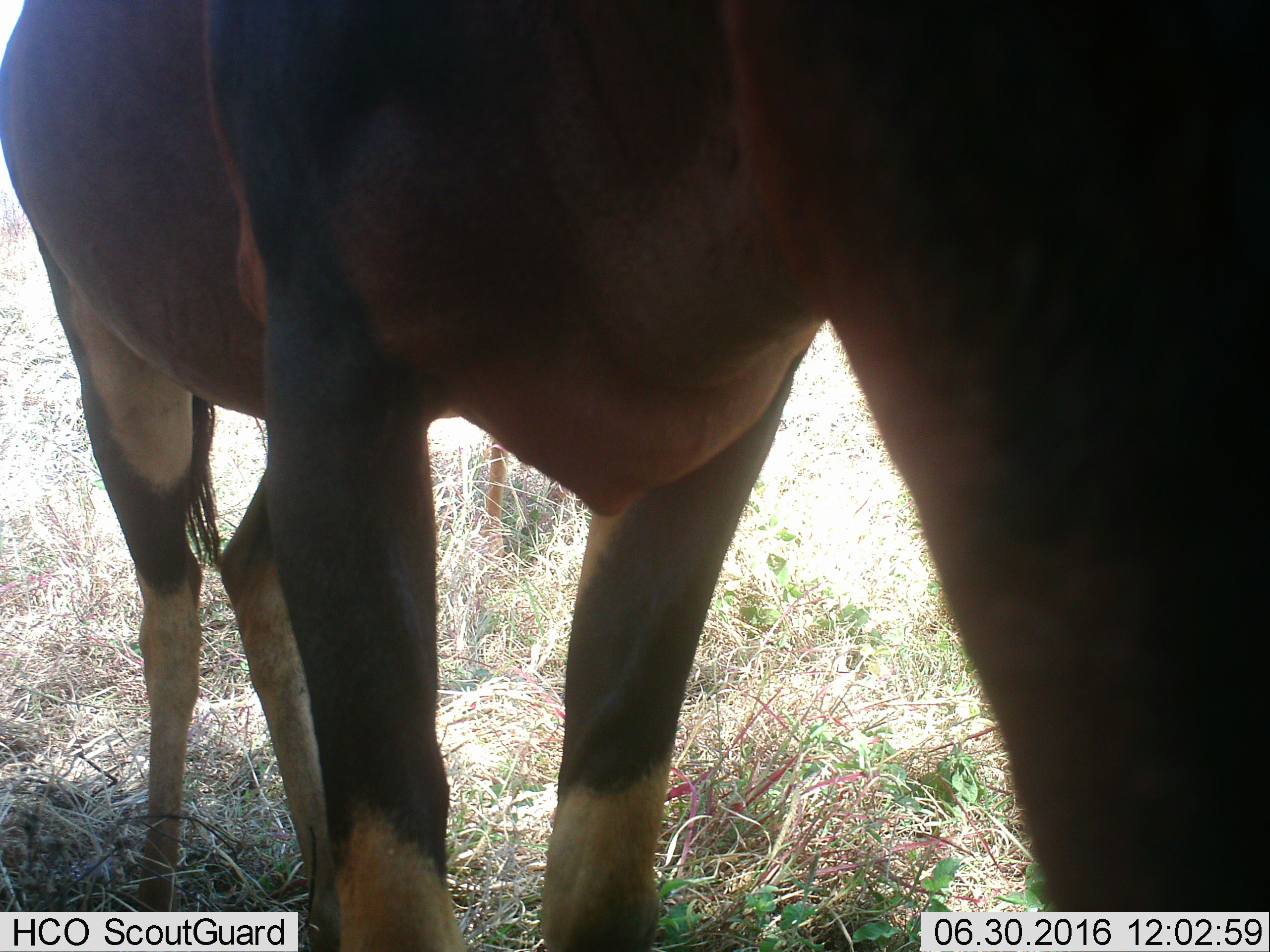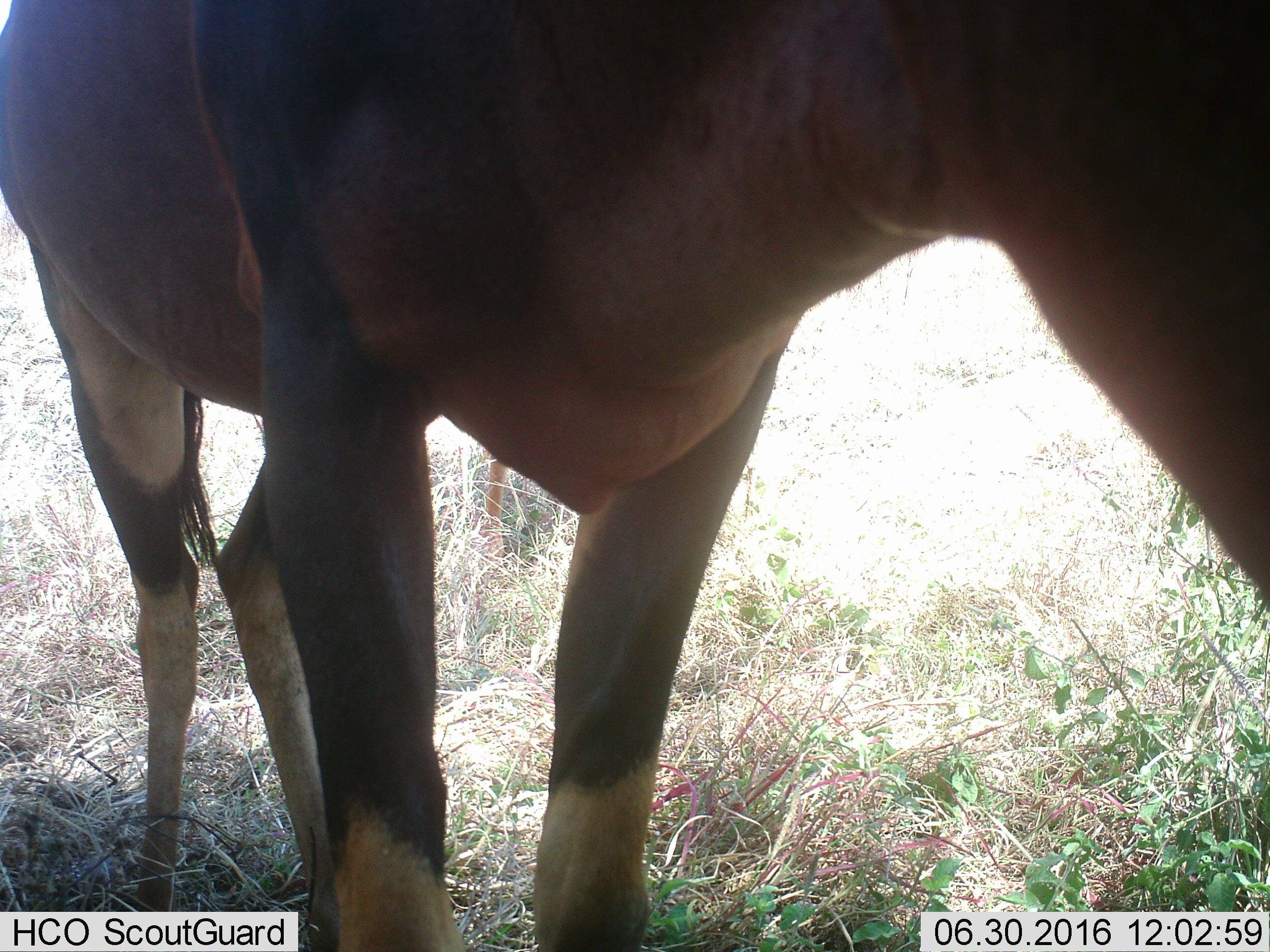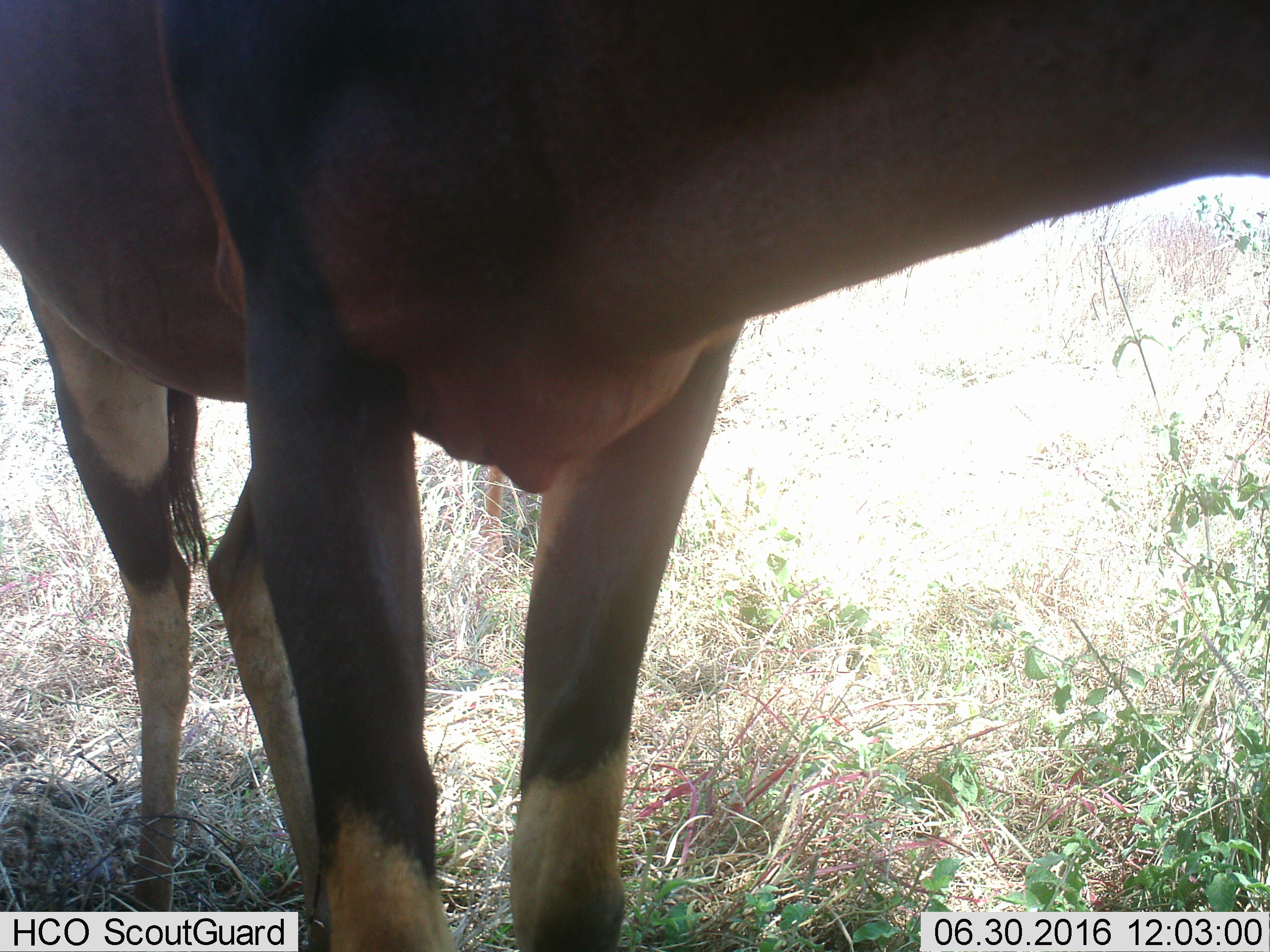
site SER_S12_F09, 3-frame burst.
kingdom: Animalia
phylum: Chordata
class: Mammalia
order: Artiodactyla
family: Bovidae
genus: Damaliscus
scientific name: Damaliscus lunatus jimela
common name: topi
Topi (Damaliscus lunatus jimela), count 1. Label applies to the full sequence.